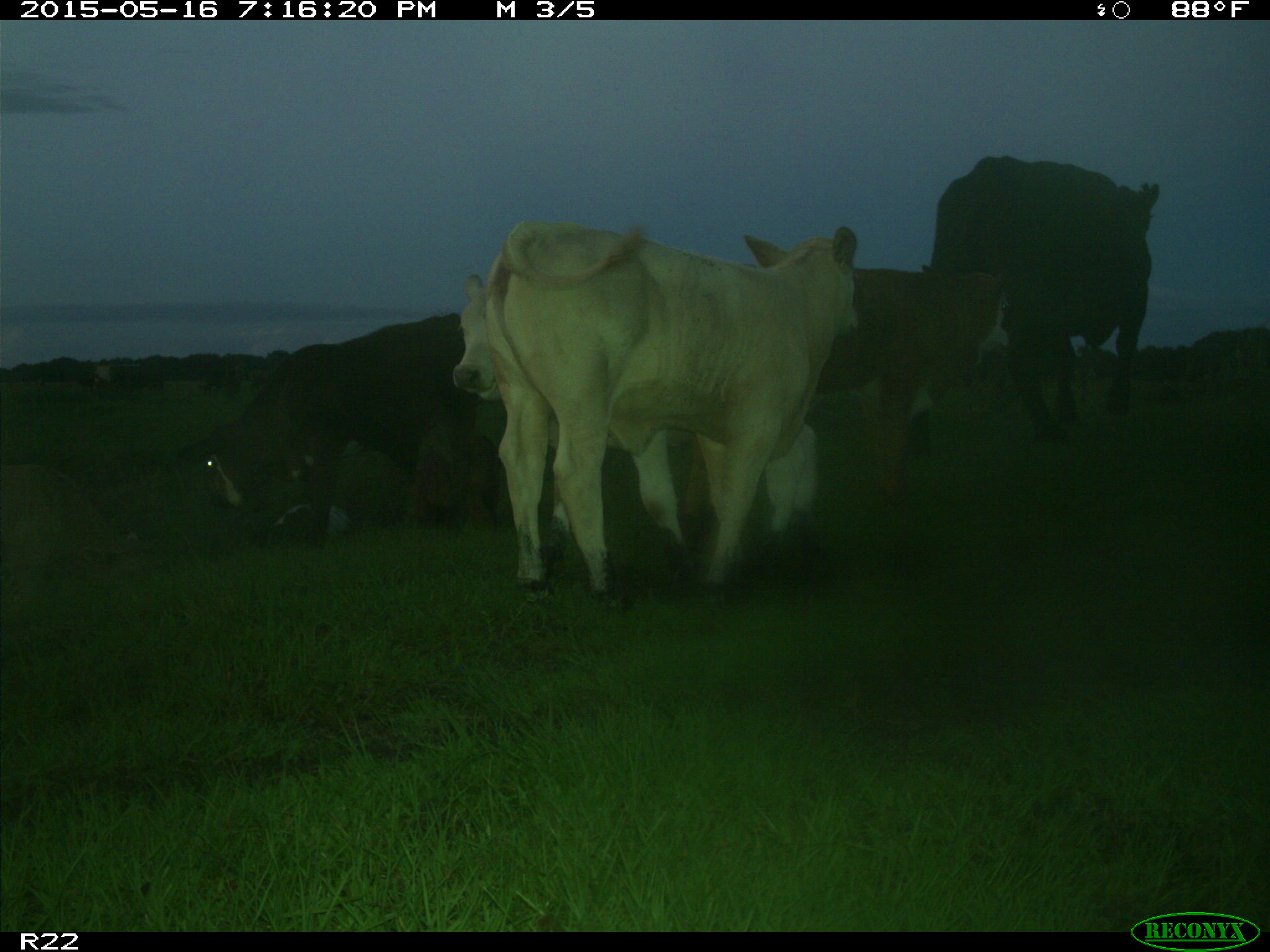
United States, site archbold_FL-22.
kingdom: Animalia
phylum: Chordata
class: Mammalia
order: Artiodactyla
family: Bovidae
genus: Bos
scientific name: Bos taurus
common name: domestic cow